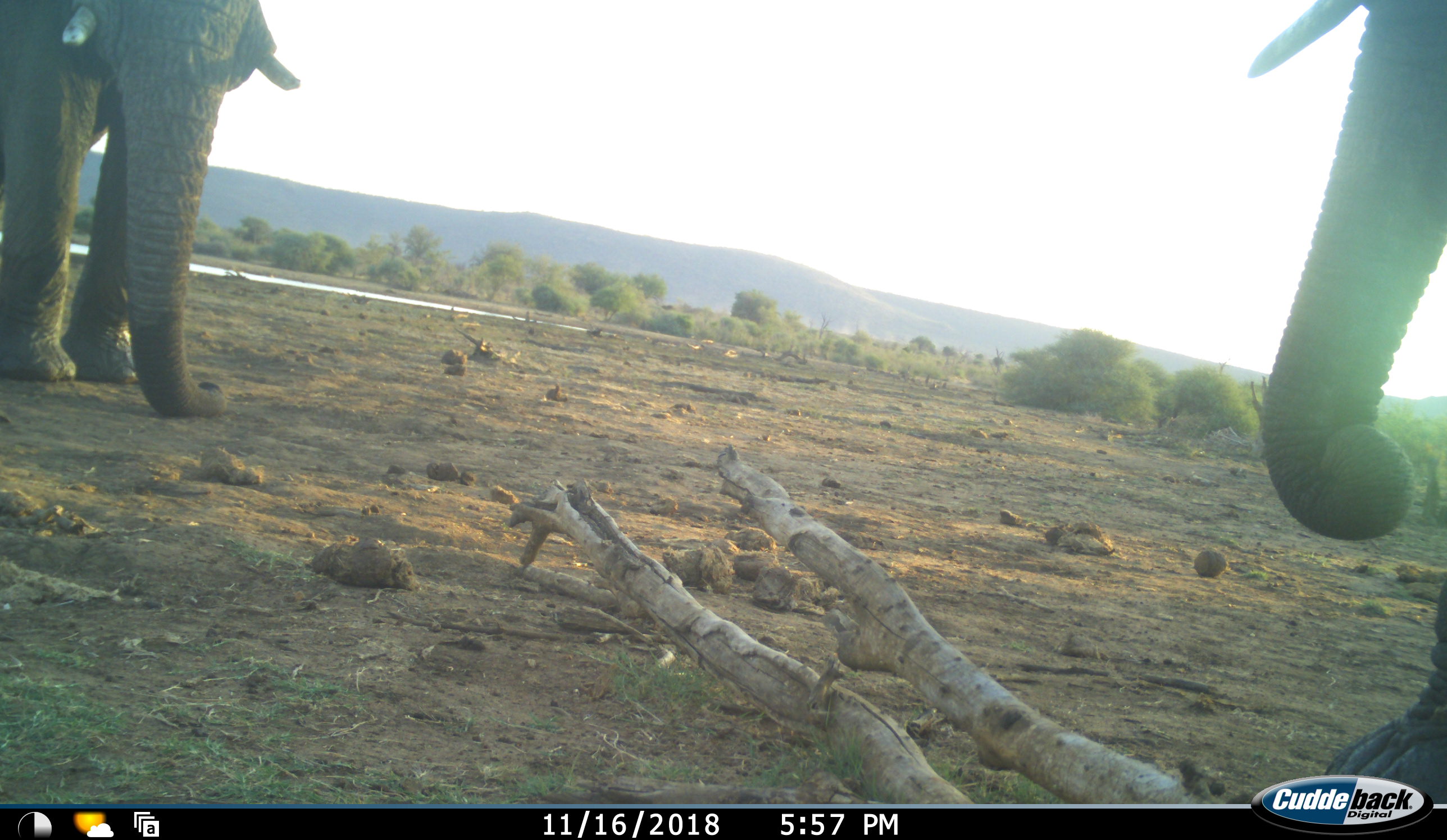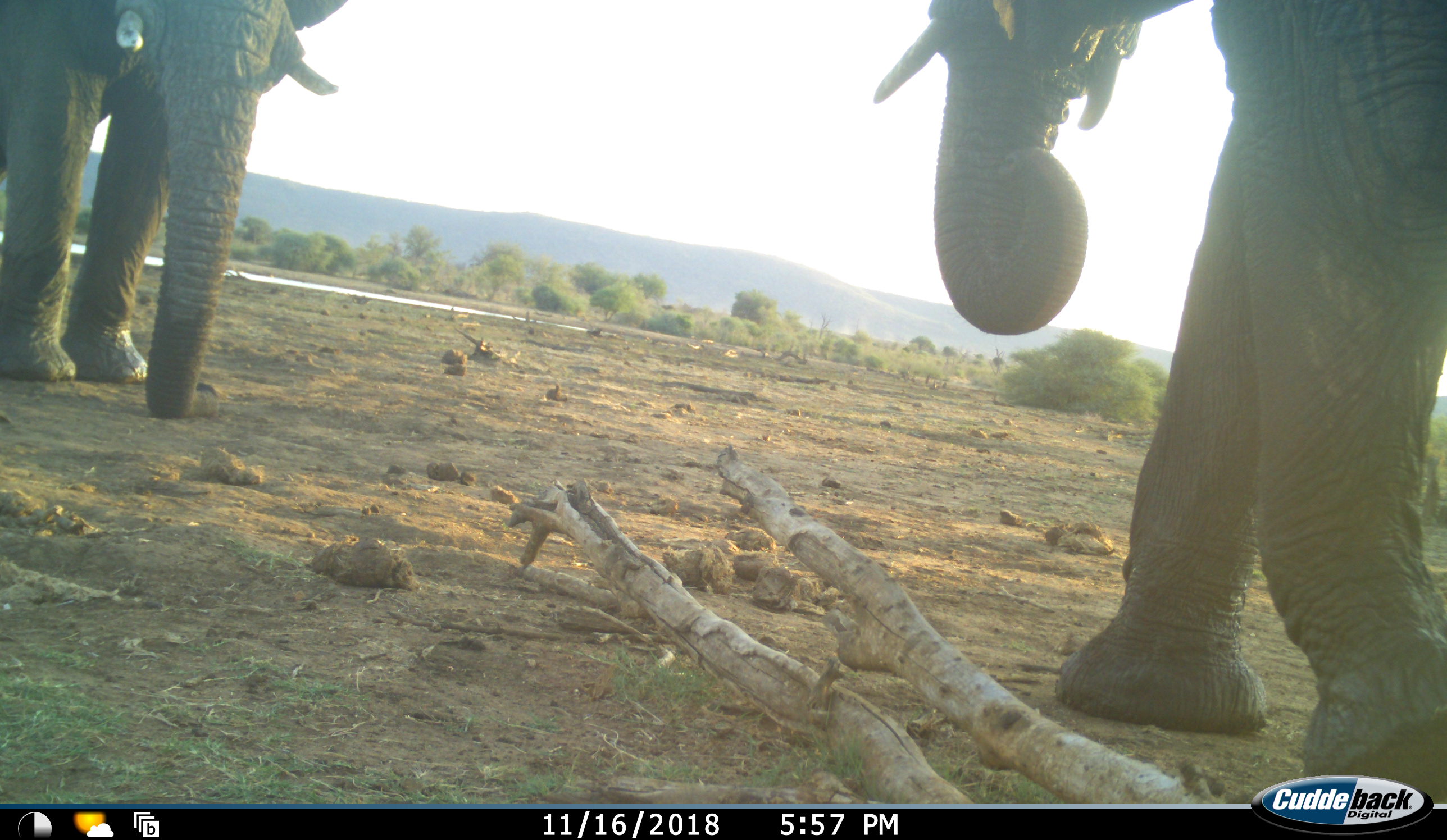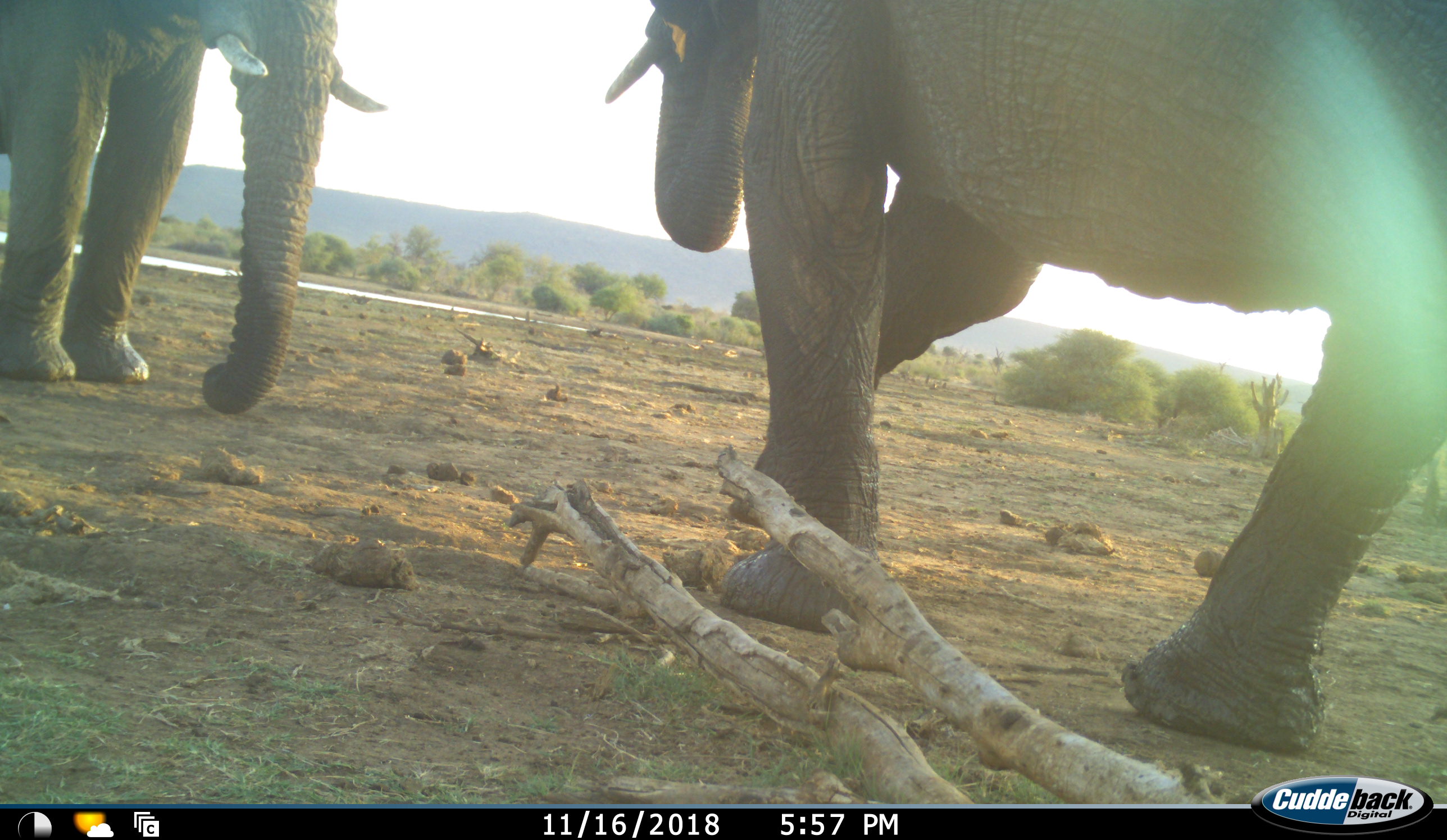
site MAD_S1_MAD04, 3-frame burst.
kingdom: Animalia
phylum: Chordata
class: Mammalia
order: Proboscidea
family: Elephantidae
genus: Loxodonta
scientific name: Loxodonta africana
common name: african bush elephant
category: elephant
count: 2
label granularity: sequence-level